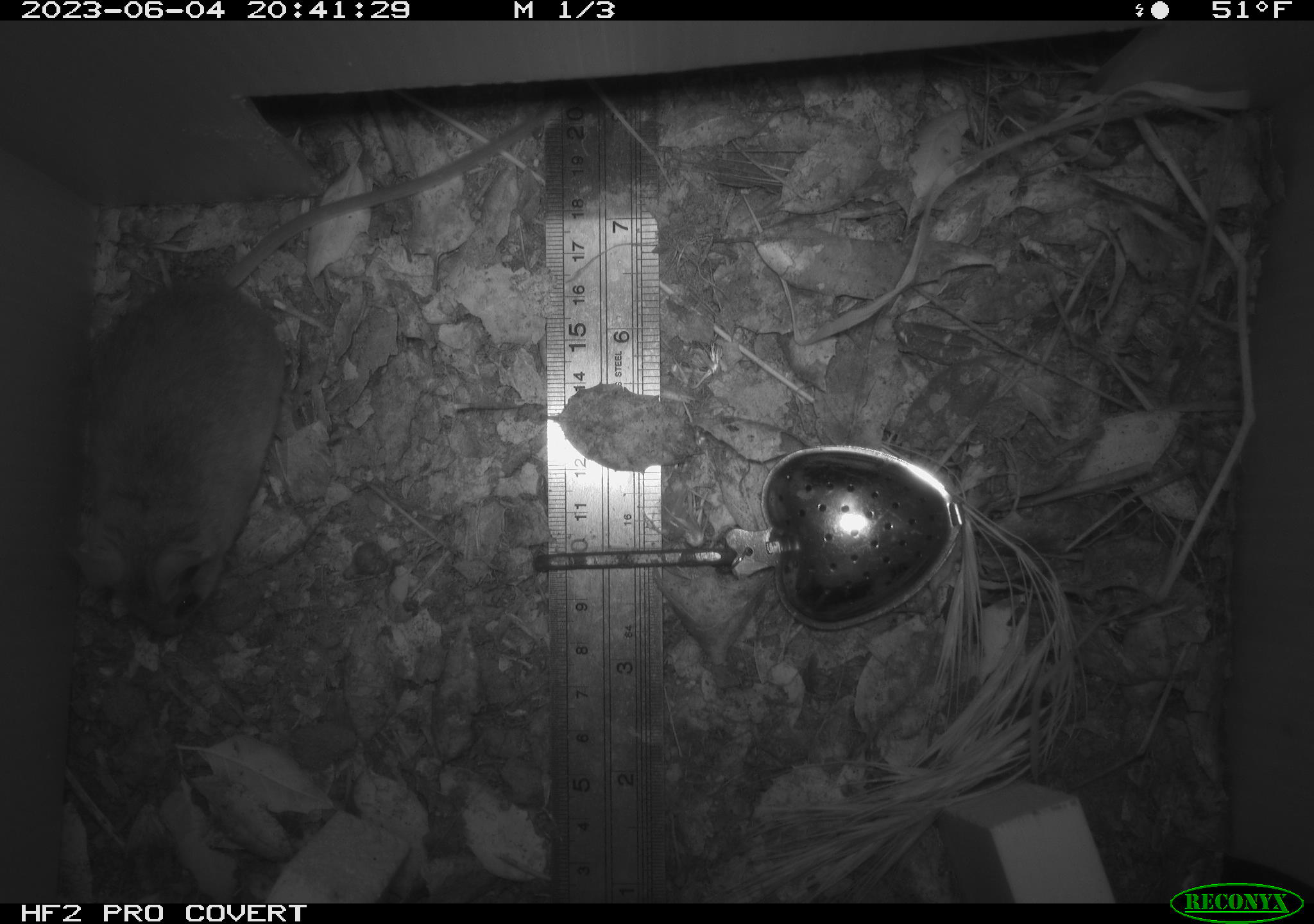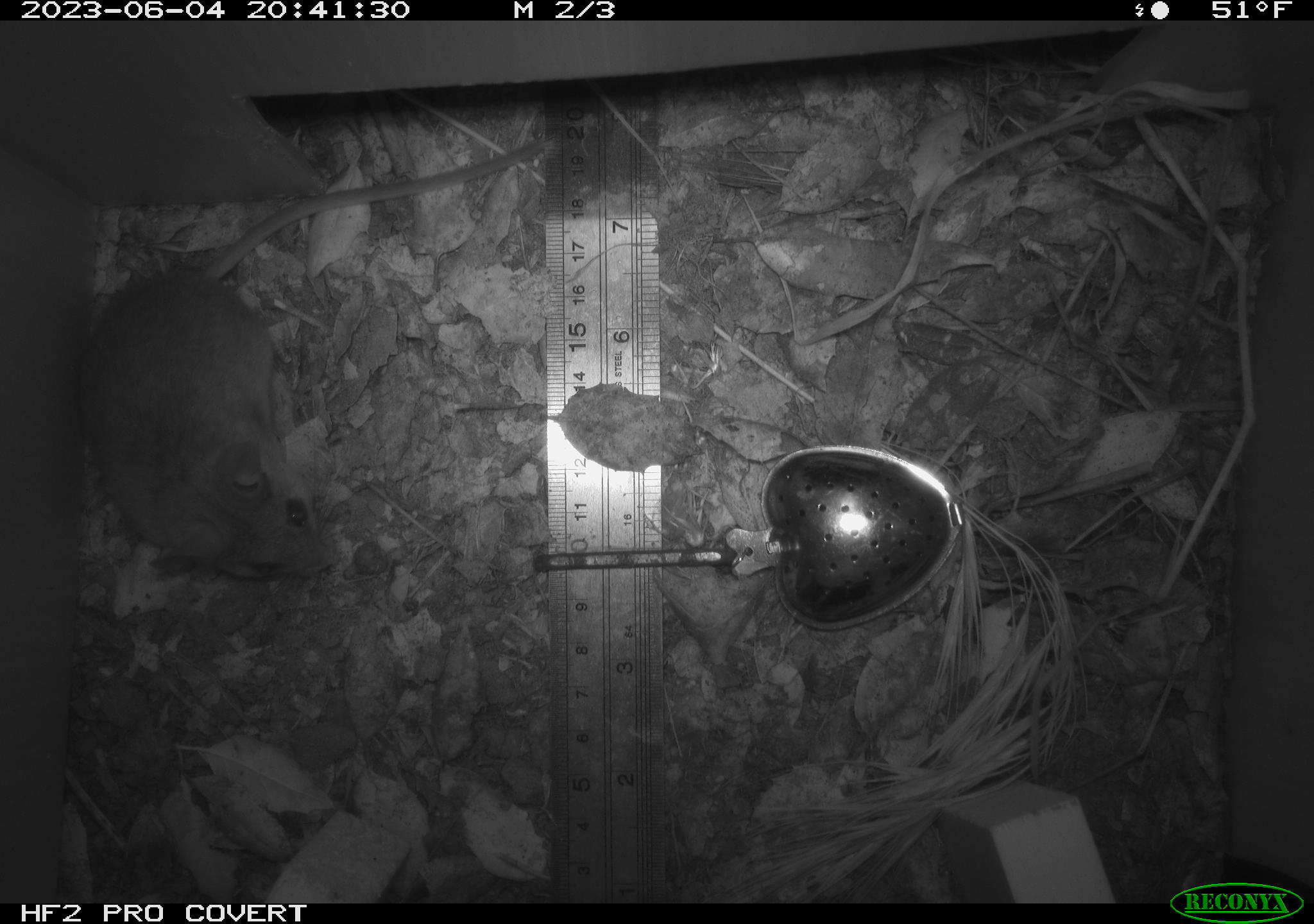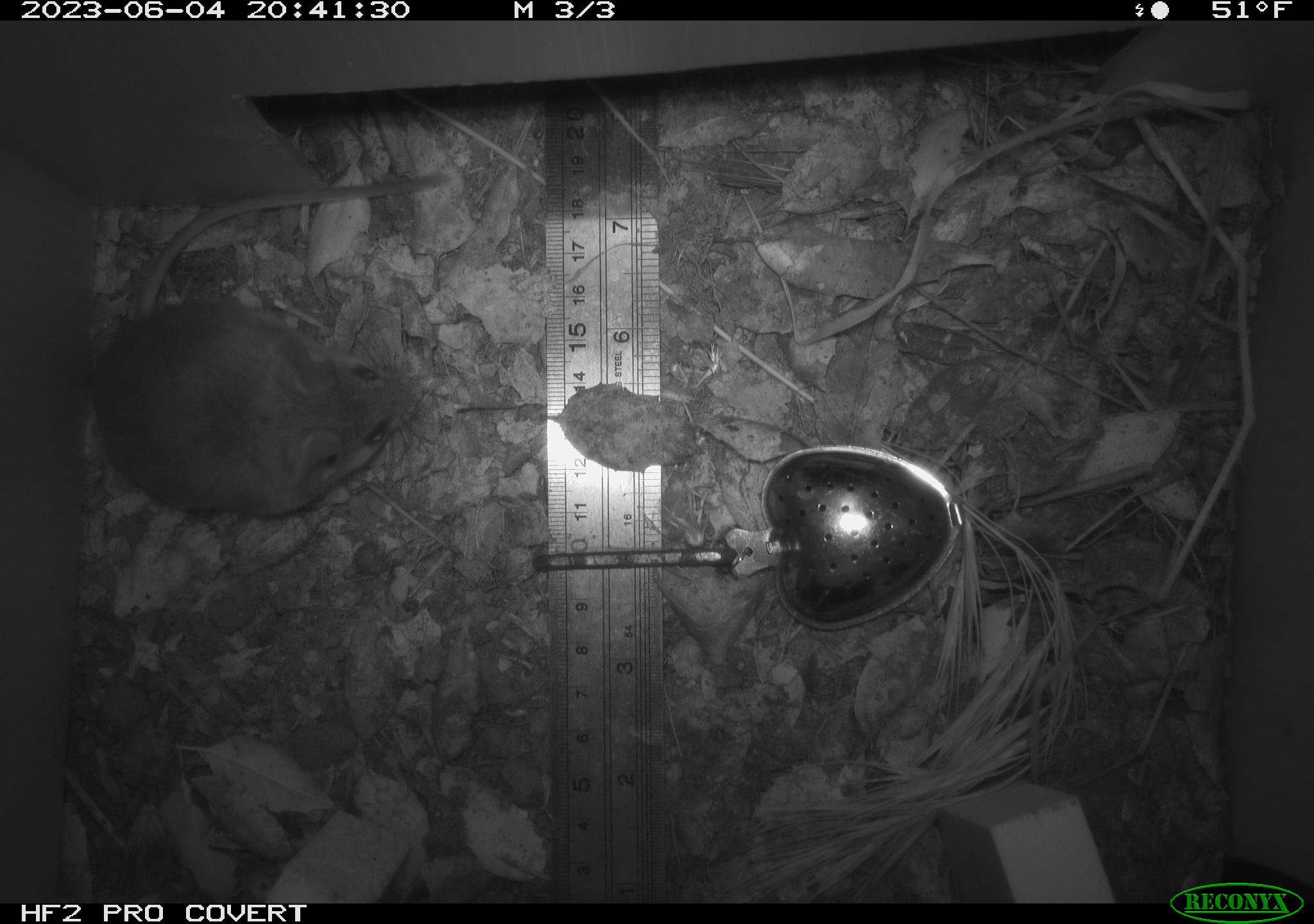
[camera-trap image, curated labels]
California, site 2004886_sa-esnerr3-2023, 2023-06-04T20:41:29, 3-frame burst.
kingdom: Animalia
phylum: Chordata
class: Mammalia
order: Rodentia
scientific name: Rodentia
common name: mouse species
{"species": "mouse species (Rodentia)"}